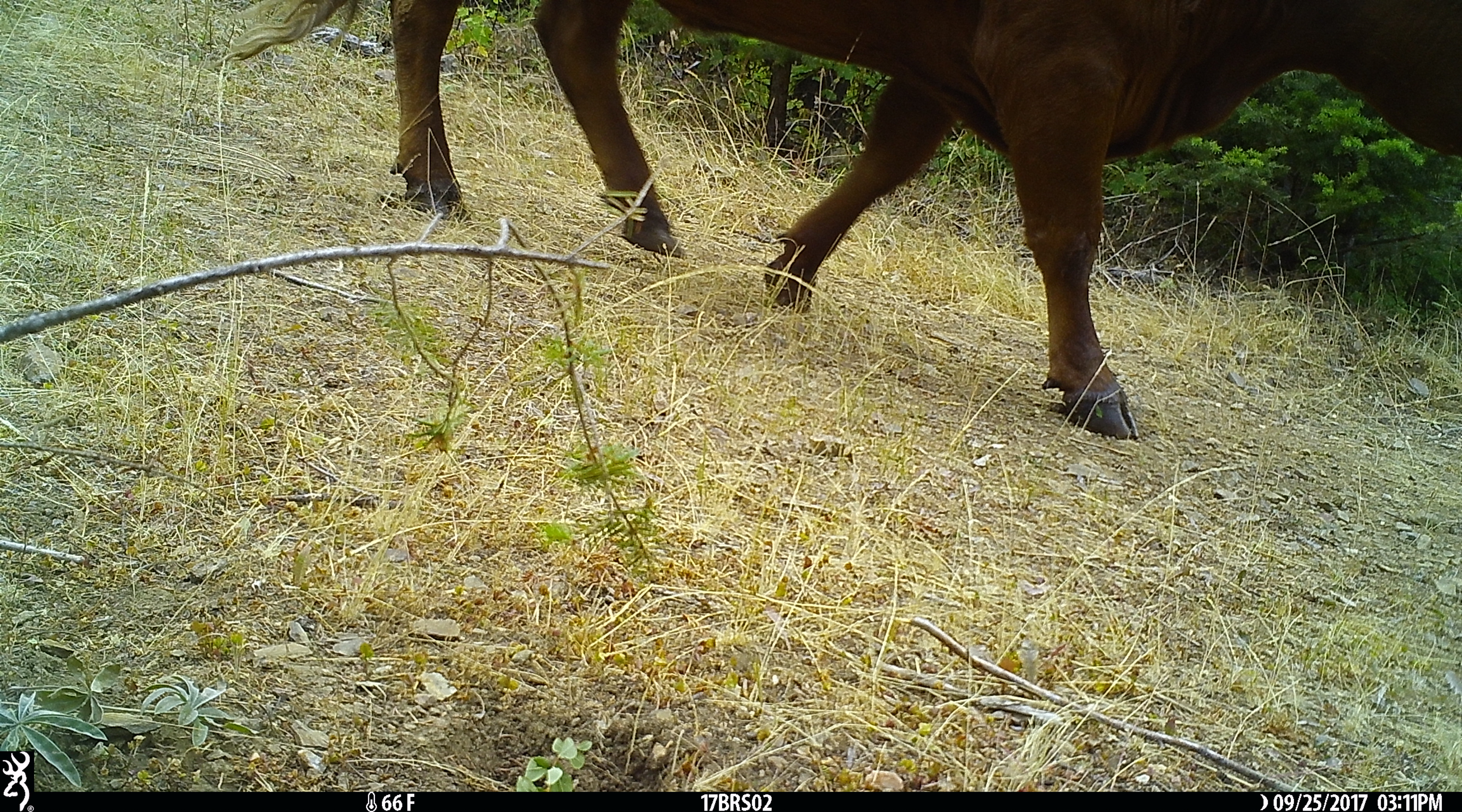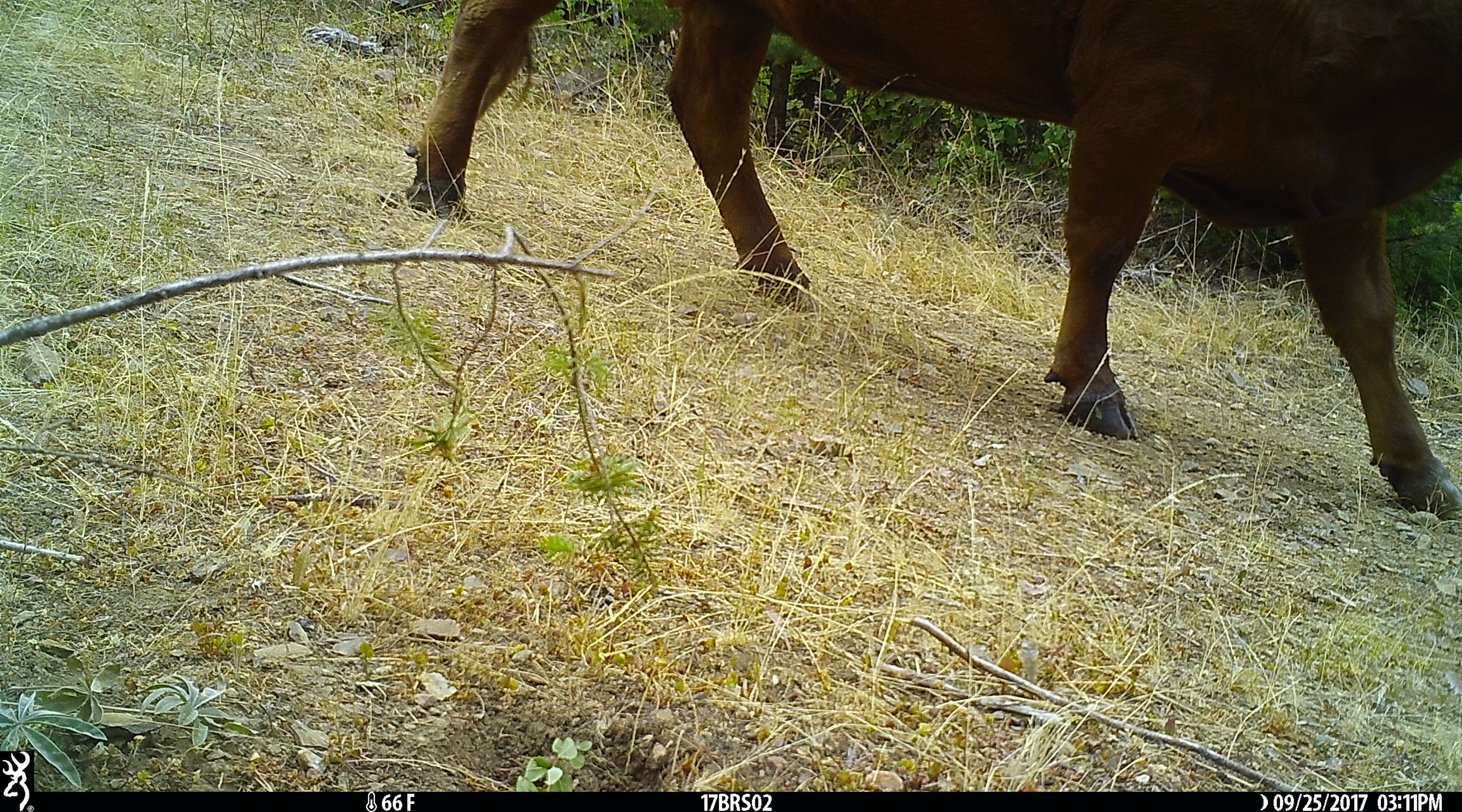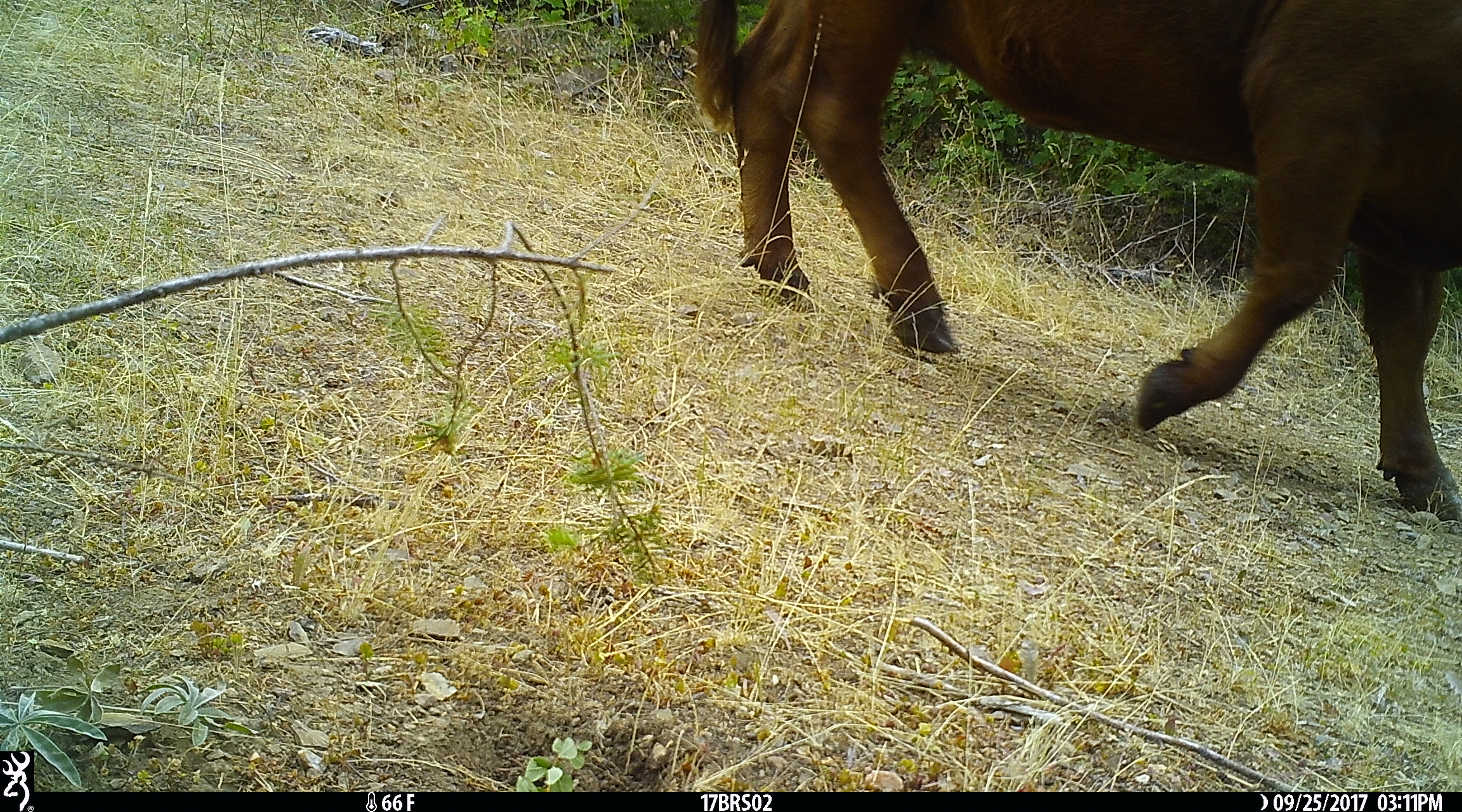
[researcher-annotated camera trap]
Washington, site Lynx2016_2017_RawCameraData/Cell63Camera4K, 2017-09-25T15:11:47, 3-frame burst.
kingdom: Animalia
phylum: Chordata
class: Mammalia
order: Artiodactyla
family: Bovidae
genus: Bos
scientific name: Bos taurus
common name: domestic cattle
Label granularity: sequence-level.